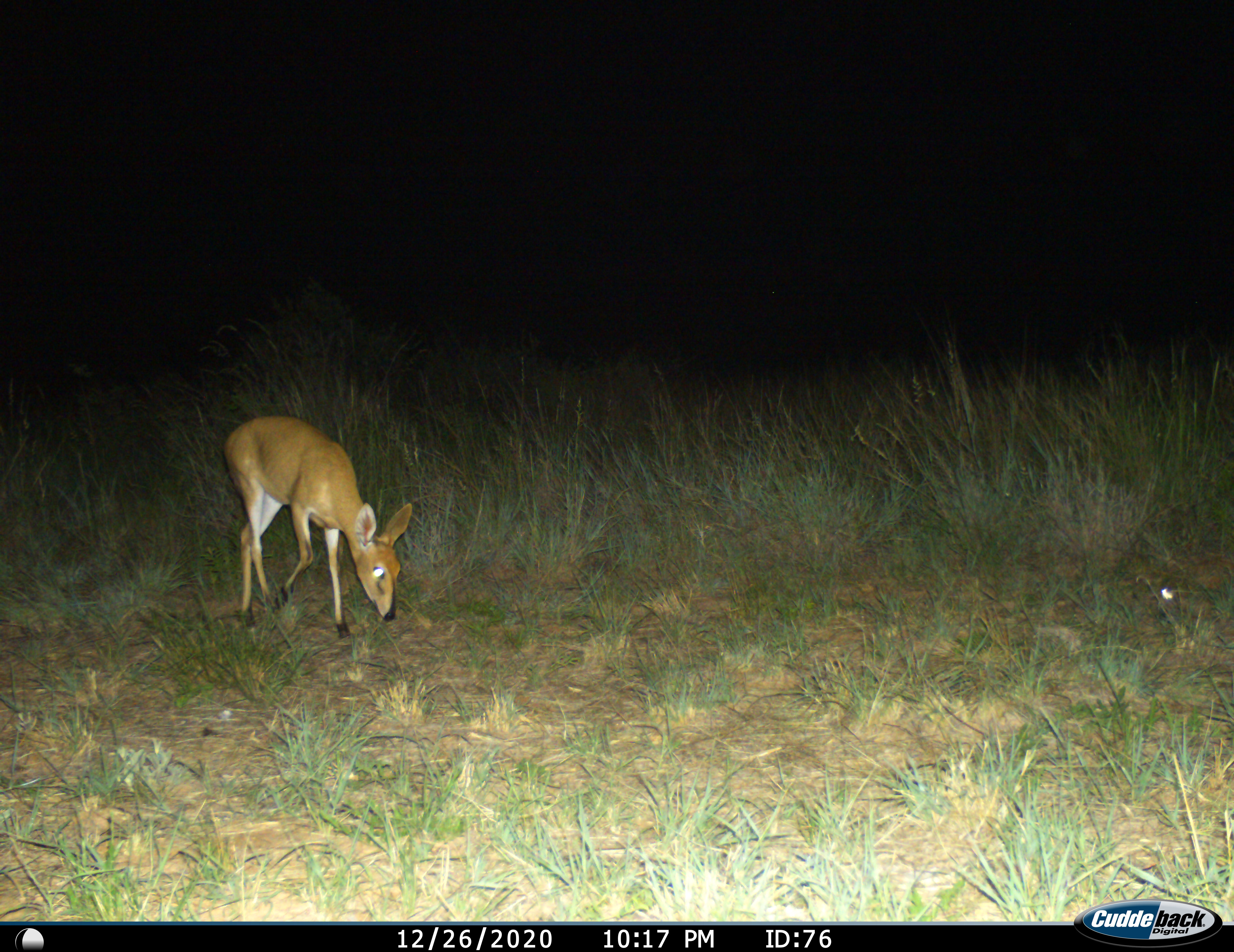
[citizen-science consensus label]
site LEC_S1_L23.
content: unidentified animal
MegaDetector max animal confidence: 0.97